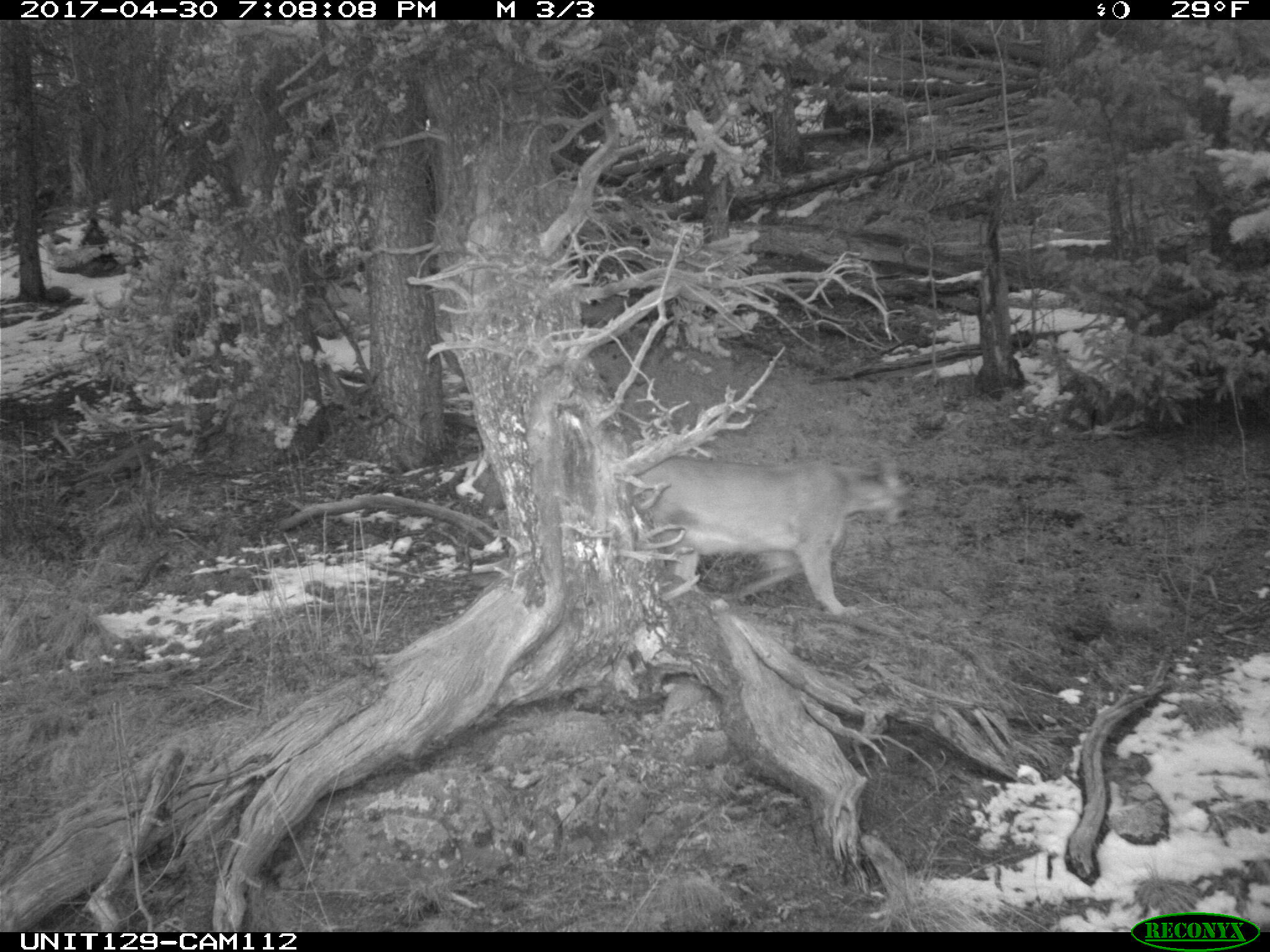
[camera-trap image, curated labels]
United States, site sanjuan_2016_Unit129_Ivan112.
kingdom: Animalia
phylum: Chordata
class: Mammalia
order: Carnivora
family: Felidae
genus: Puma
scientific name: Puma concolor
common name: mountain lion